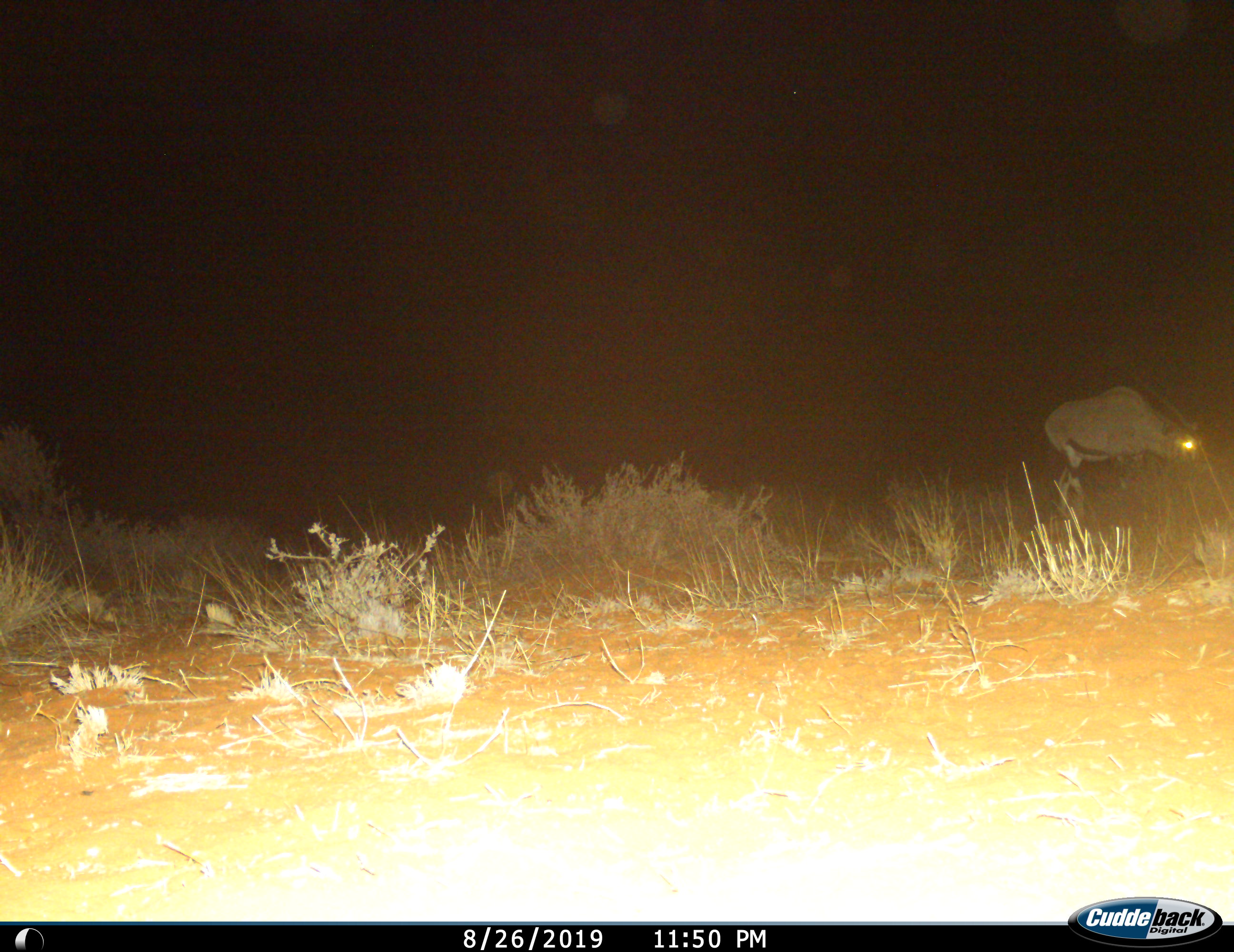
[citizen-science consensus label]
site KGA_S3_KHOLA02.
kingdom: Animalia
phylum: Chordata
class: Mammalia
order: Artiodactyla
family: Bovidae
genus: Oryx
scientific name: Oryx gazella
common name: gemsbok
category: oryx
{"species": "oryx (gemsbok) (Oryx gazella)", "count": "1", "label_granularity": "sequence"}